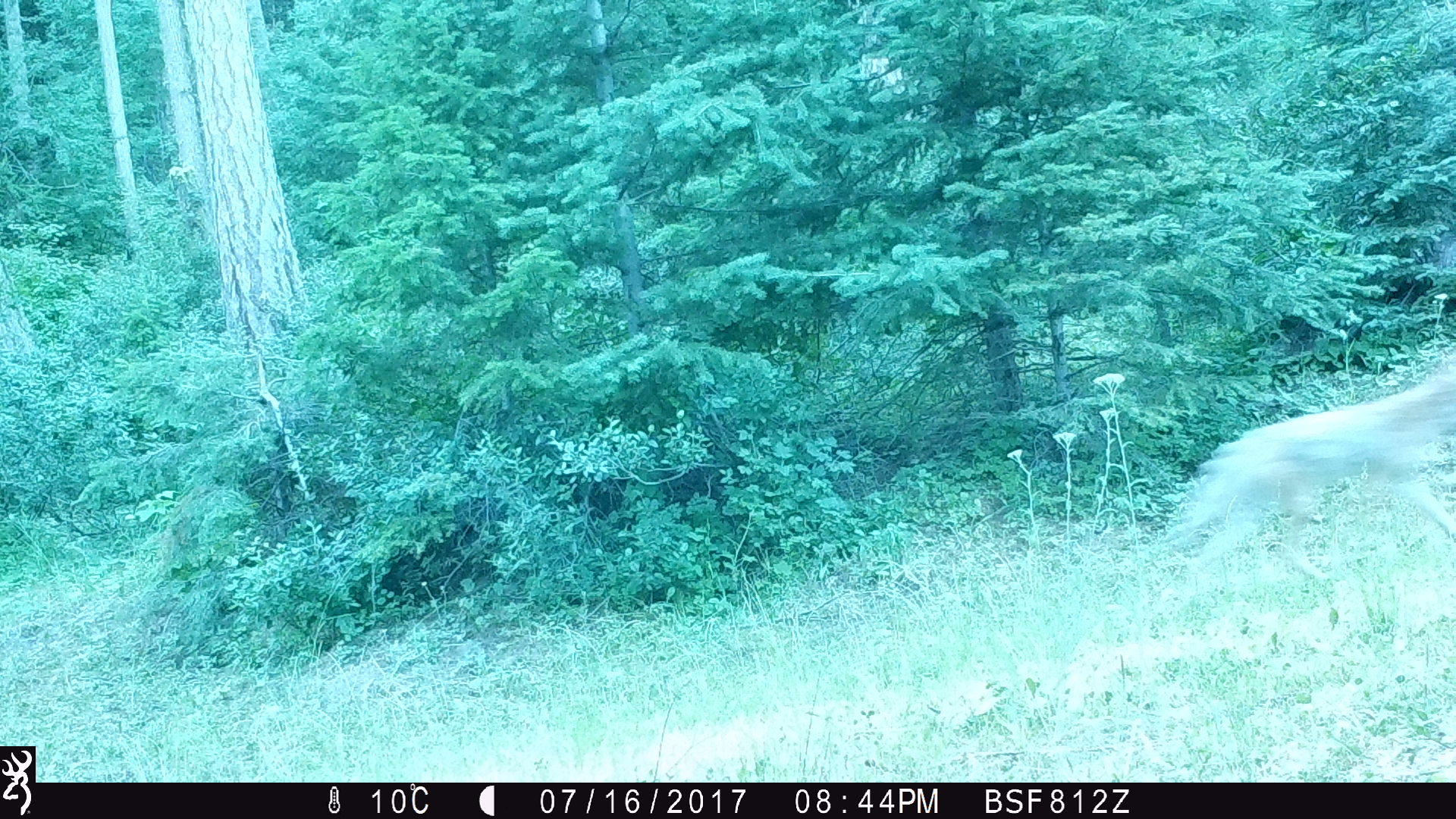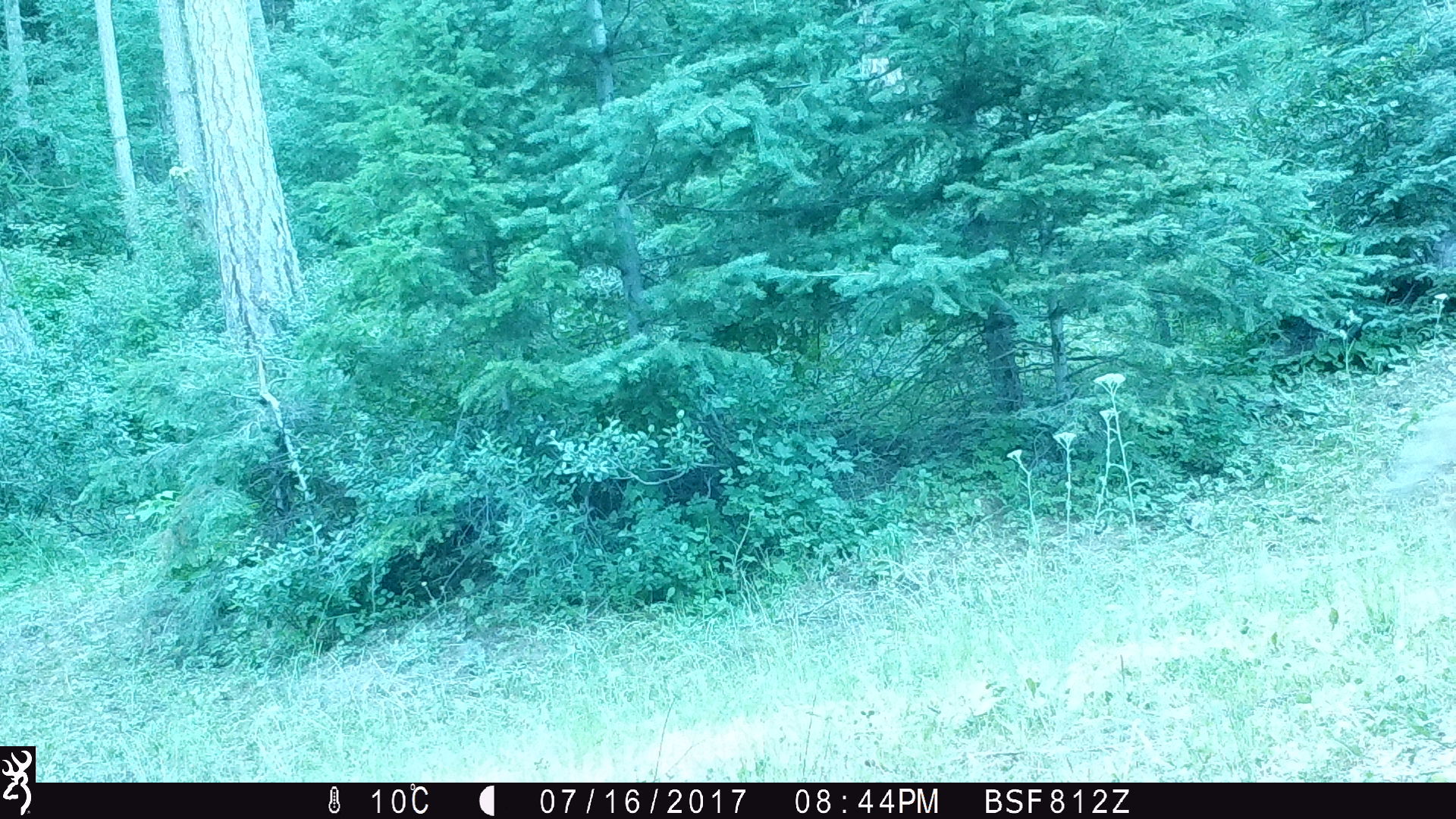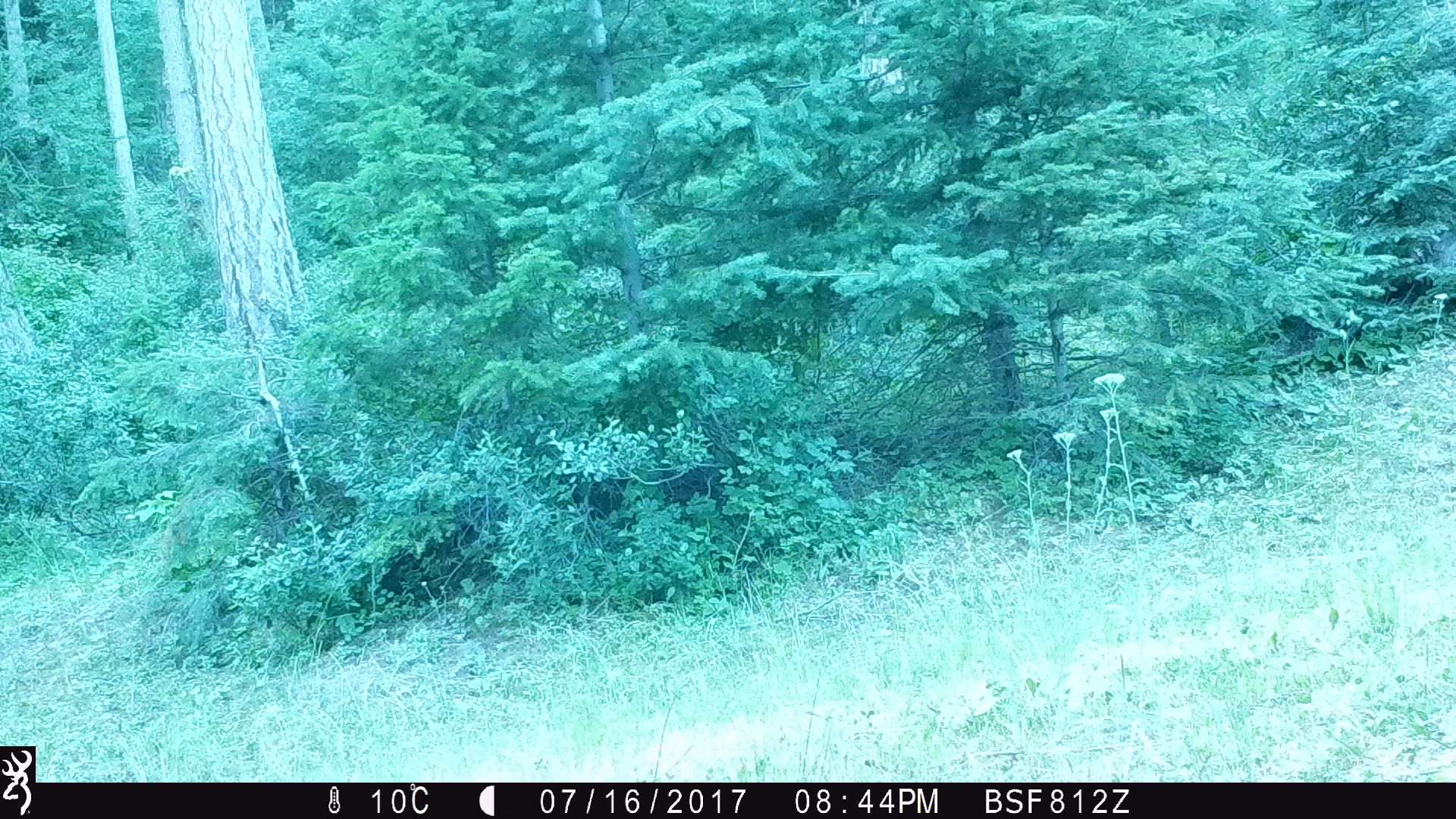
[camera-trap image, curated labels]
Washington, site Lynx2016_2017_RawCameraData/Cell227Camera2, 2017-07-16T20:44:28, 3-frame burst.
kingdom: Animalia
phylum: Chordata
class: Mammalia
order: Carnivora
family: Canidae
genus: Canis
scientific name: Canis latrans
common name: coyote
Canis latrans (coyote). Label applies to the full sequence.